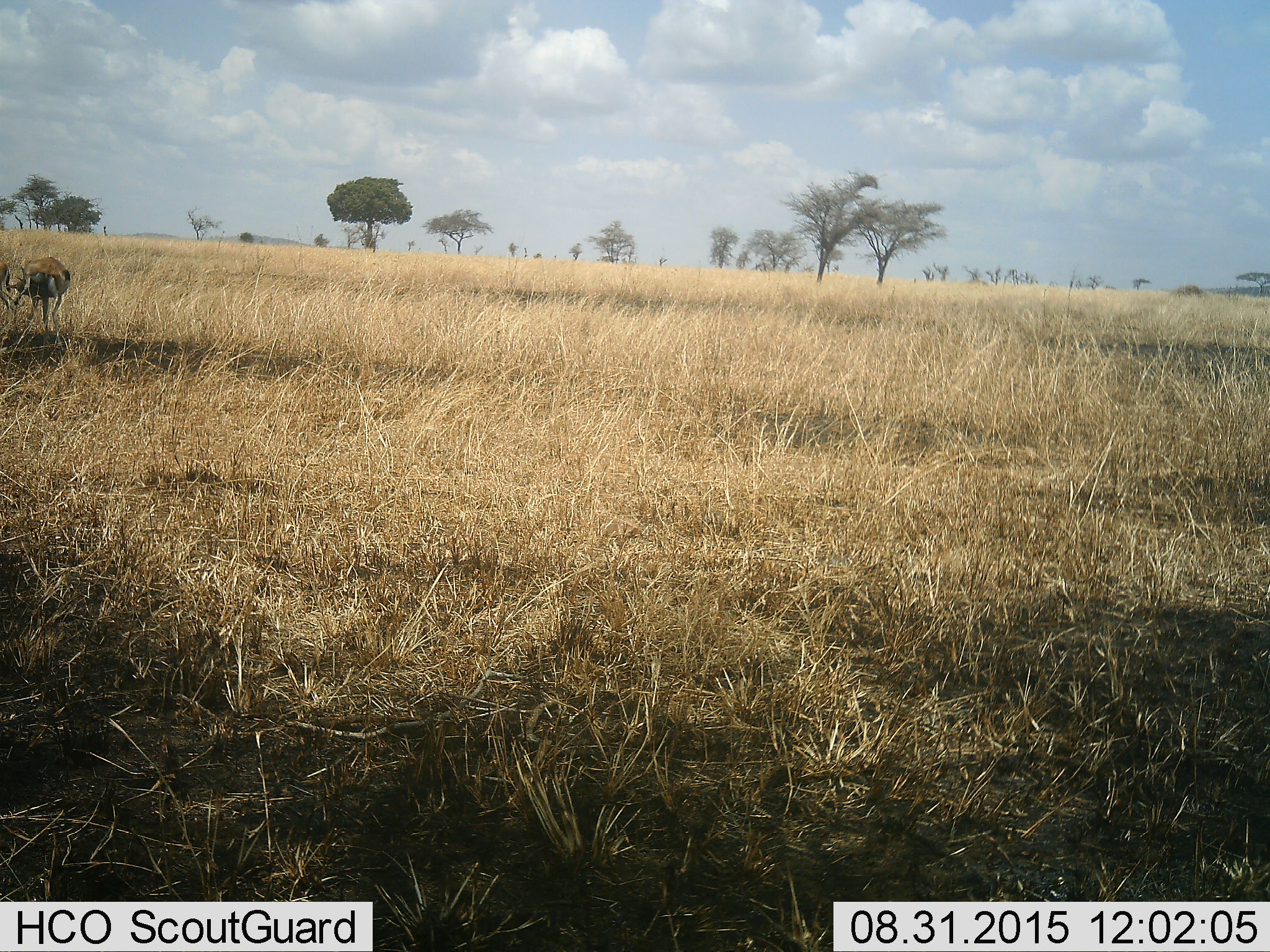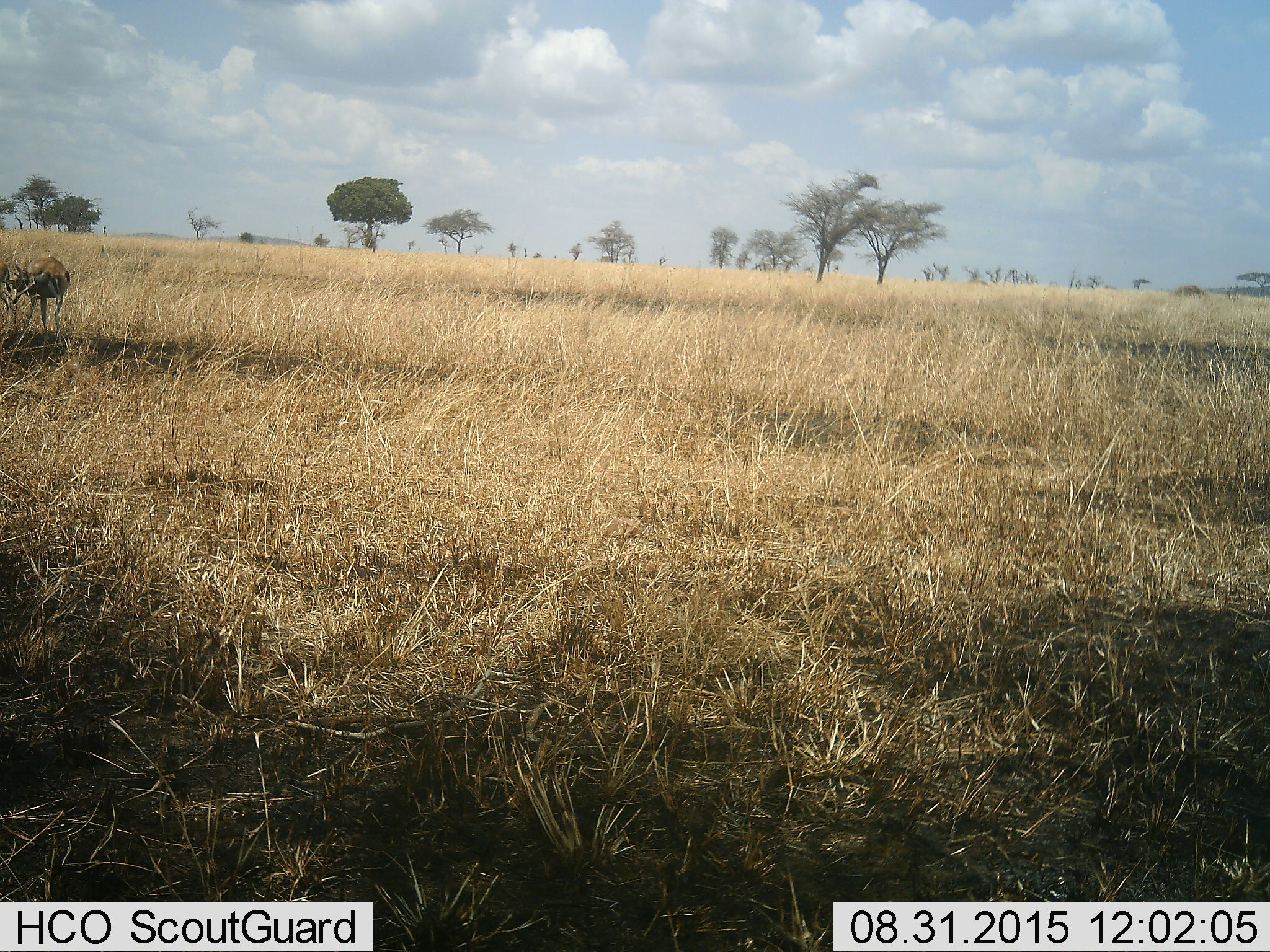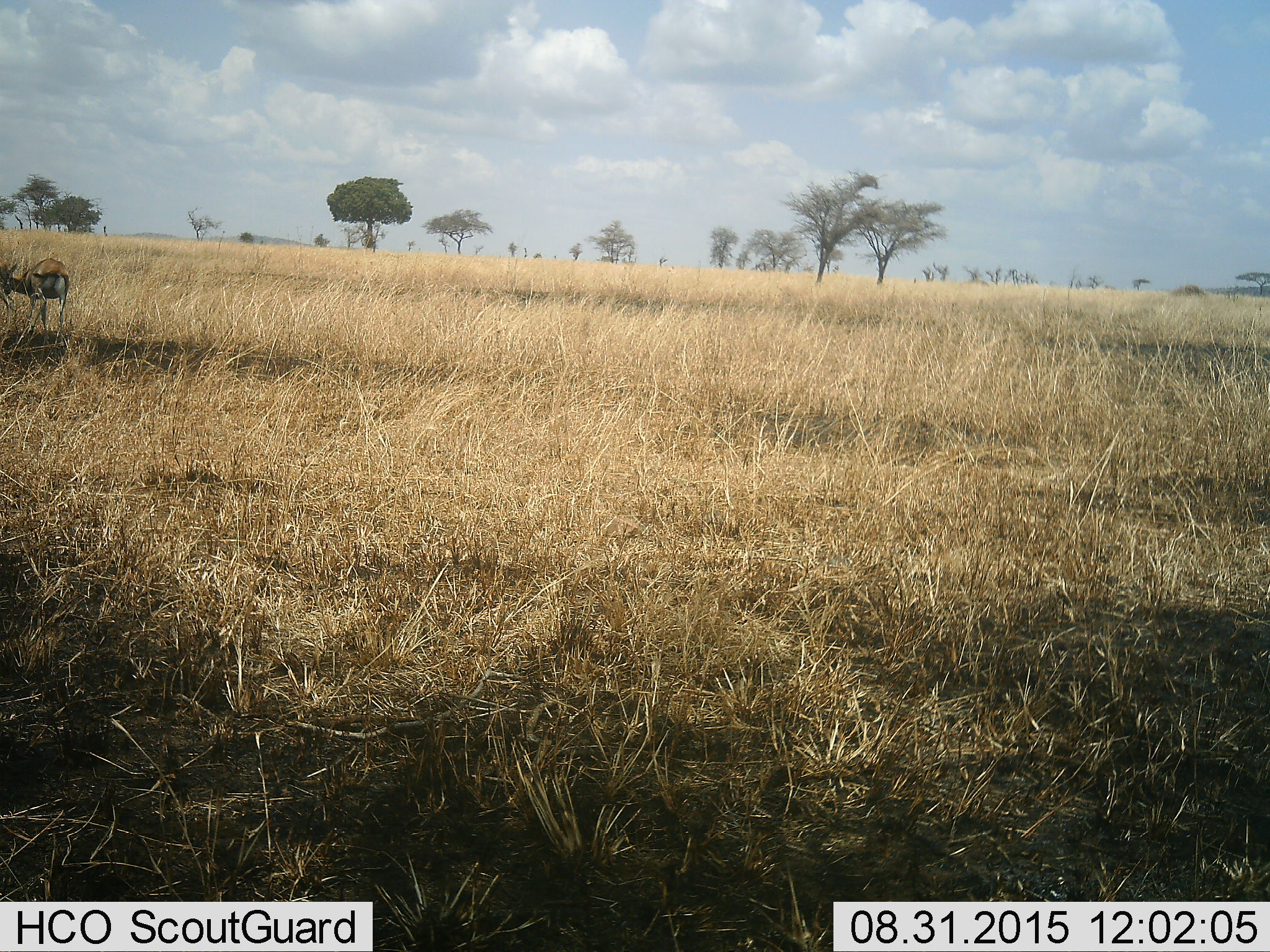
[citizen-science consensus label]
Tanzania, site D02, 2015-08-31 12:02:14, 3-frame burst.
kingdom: Animalia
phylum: Chordata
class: Mammalia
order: Artiodactyla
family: Bovidae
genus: Eudorcas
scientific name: Eudorcas thomsonii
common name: thomson's gazelle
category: gazellethomsons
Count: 2.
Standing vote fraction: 83%.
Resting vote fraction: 0%.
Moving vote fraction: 8%.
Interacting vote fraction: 8%.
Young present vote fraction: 0%.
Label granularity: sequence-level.